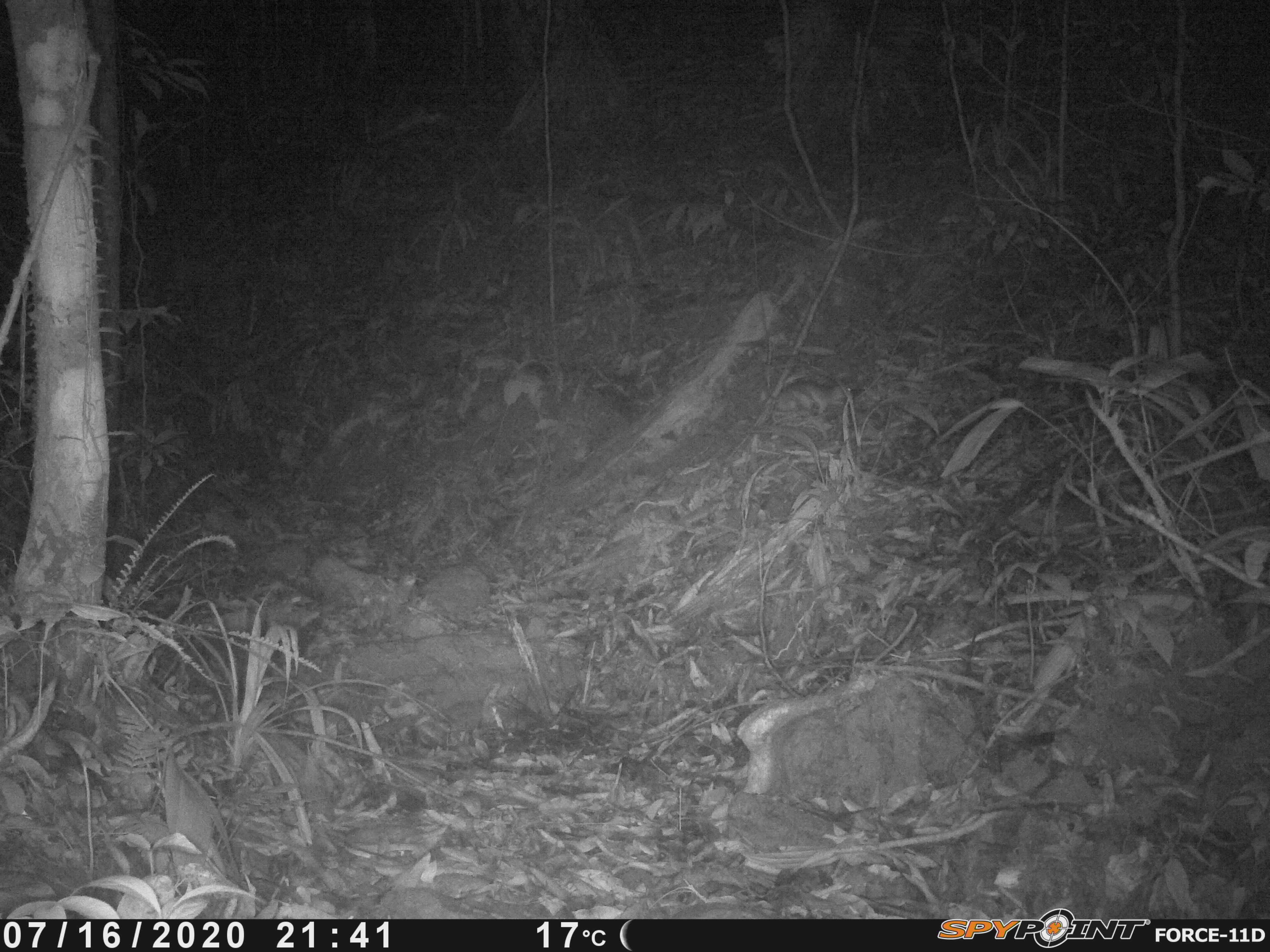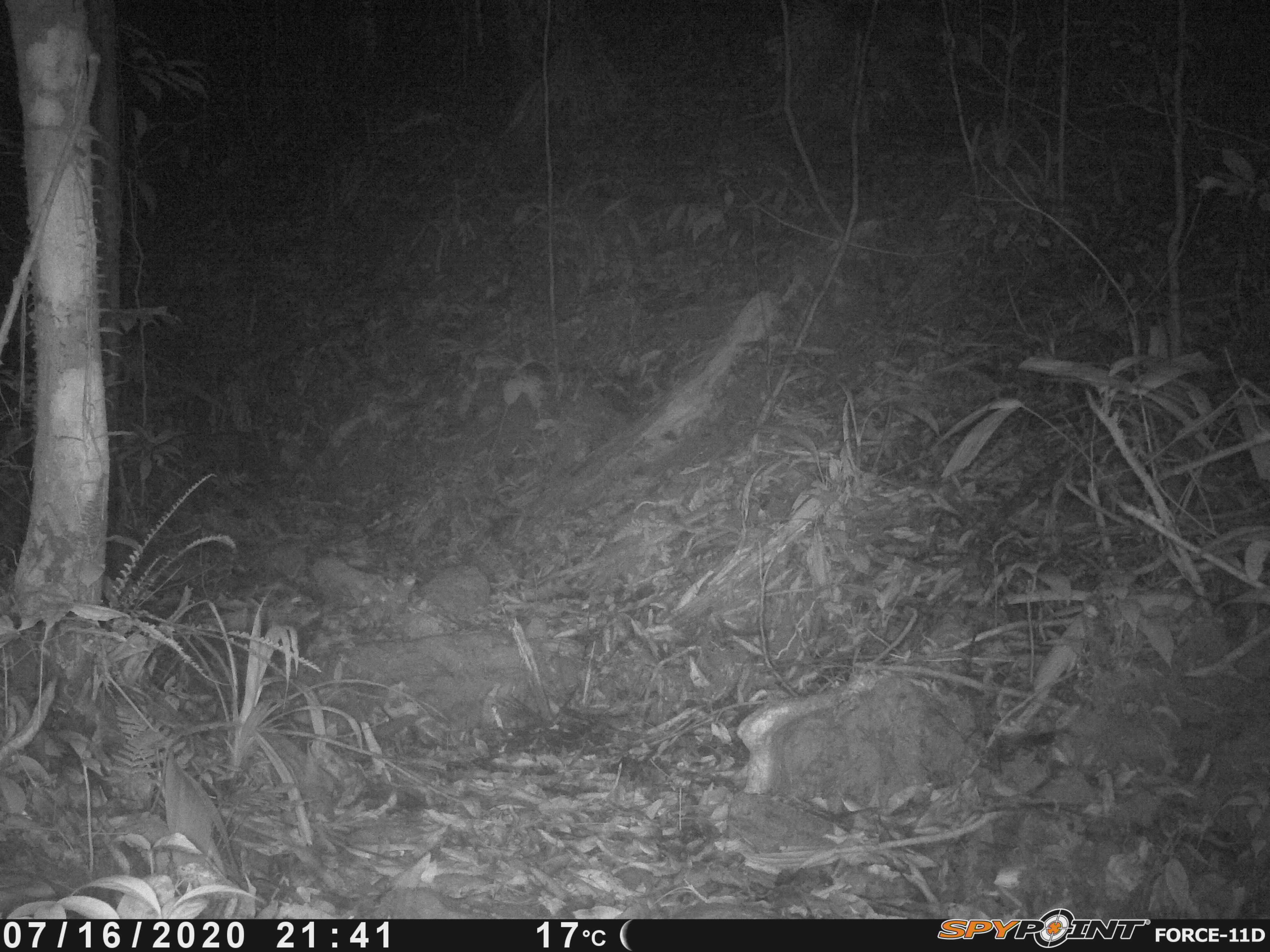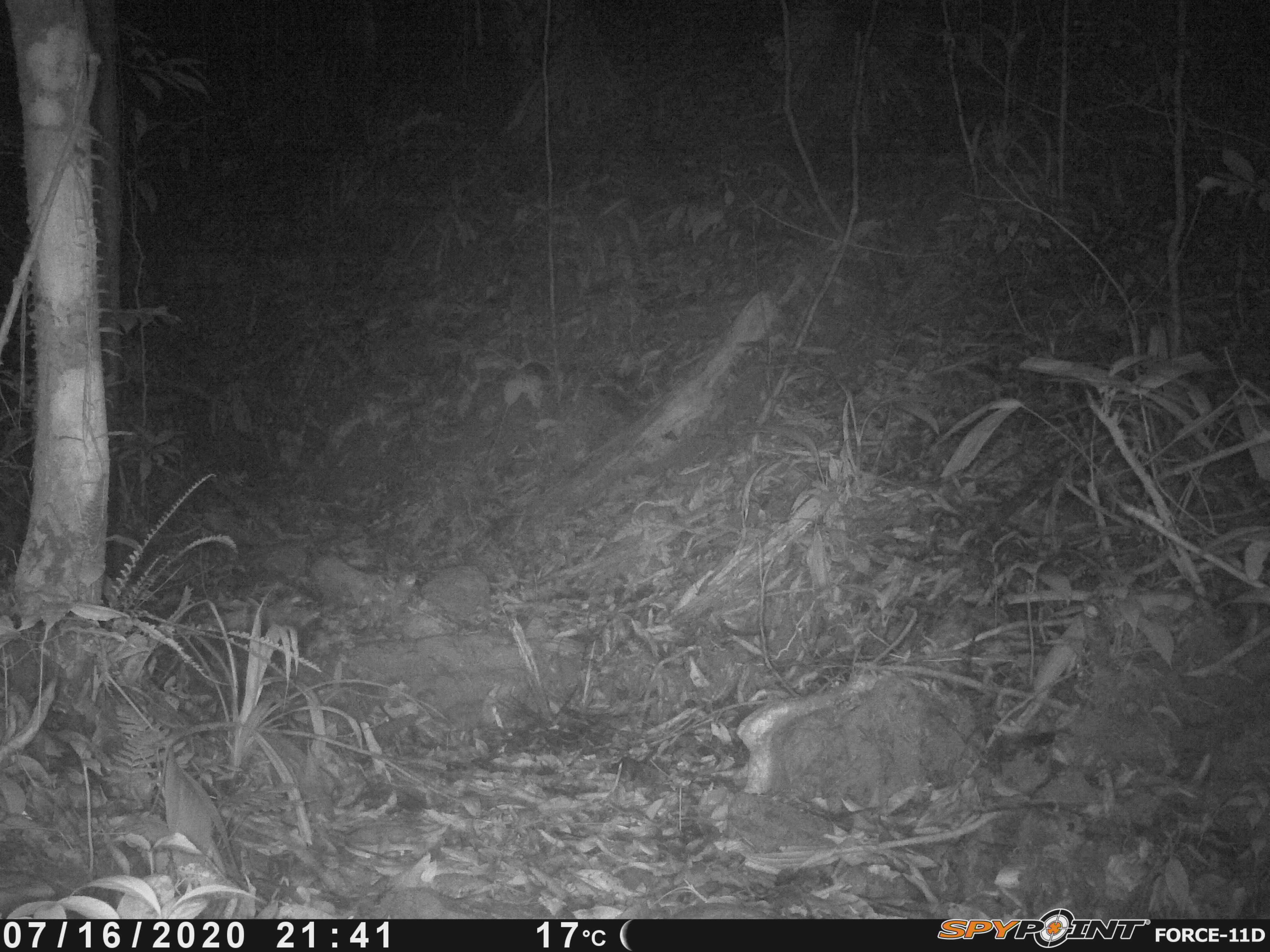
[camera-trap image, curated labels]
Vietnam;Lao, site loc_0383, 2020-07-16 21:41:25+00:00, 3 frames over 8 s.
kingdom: Animalia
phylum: Chordata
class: Mammalia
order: Rodentia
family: Muridae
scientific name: Muridae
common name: old-world mice and rats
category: unidentified murid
Unidentified murid (old-world mice and rats) (Muridae). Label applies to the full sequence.